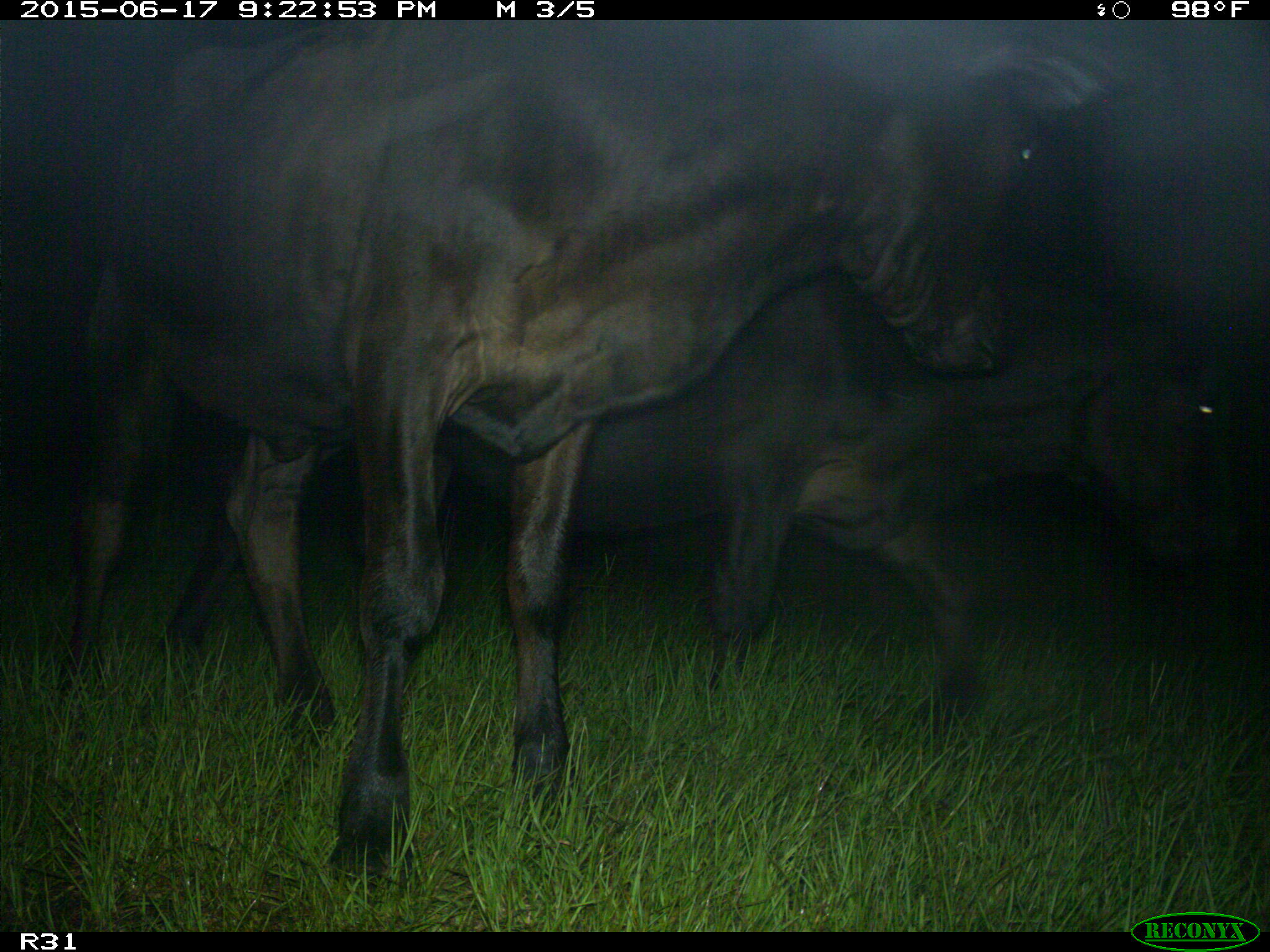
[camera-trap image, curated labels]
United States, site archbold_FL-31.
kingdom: Animalia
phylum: Chordata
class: Mammalia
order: Artiodactyla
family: Bovidae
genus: Bos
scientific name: Bos taurus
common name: domestic cow